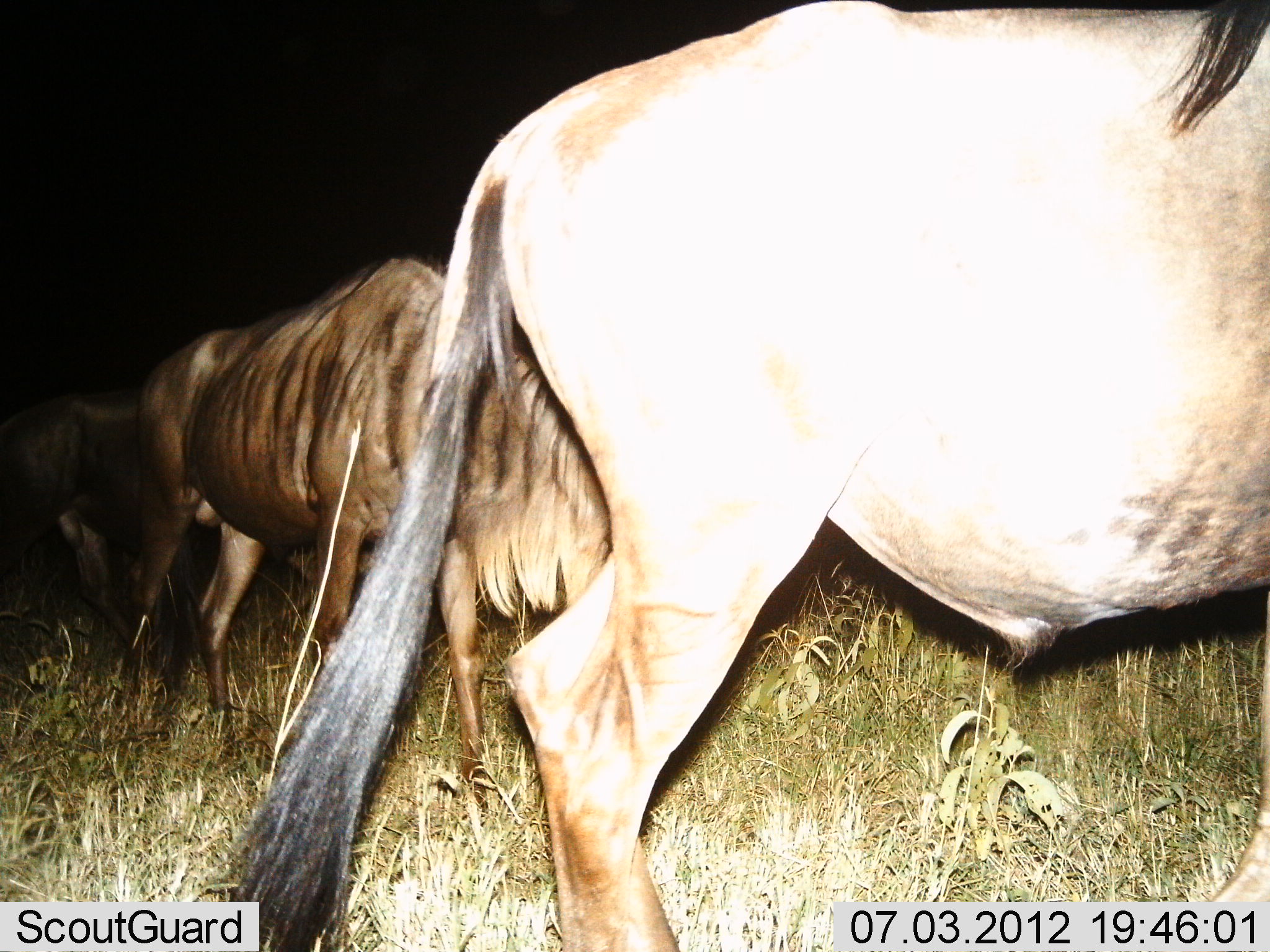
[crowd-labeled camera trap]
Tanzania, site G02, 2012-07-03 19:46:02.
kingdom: Animalia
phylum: Chordata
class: Mammalia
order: Artiodactyla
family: Bovidae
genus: Connochaetes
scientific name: Connochaetes taurinus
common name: blue wildebeest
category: wildebeest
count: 3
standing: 80%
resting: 0%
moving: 10%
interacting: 0%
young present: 0%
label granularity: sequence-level